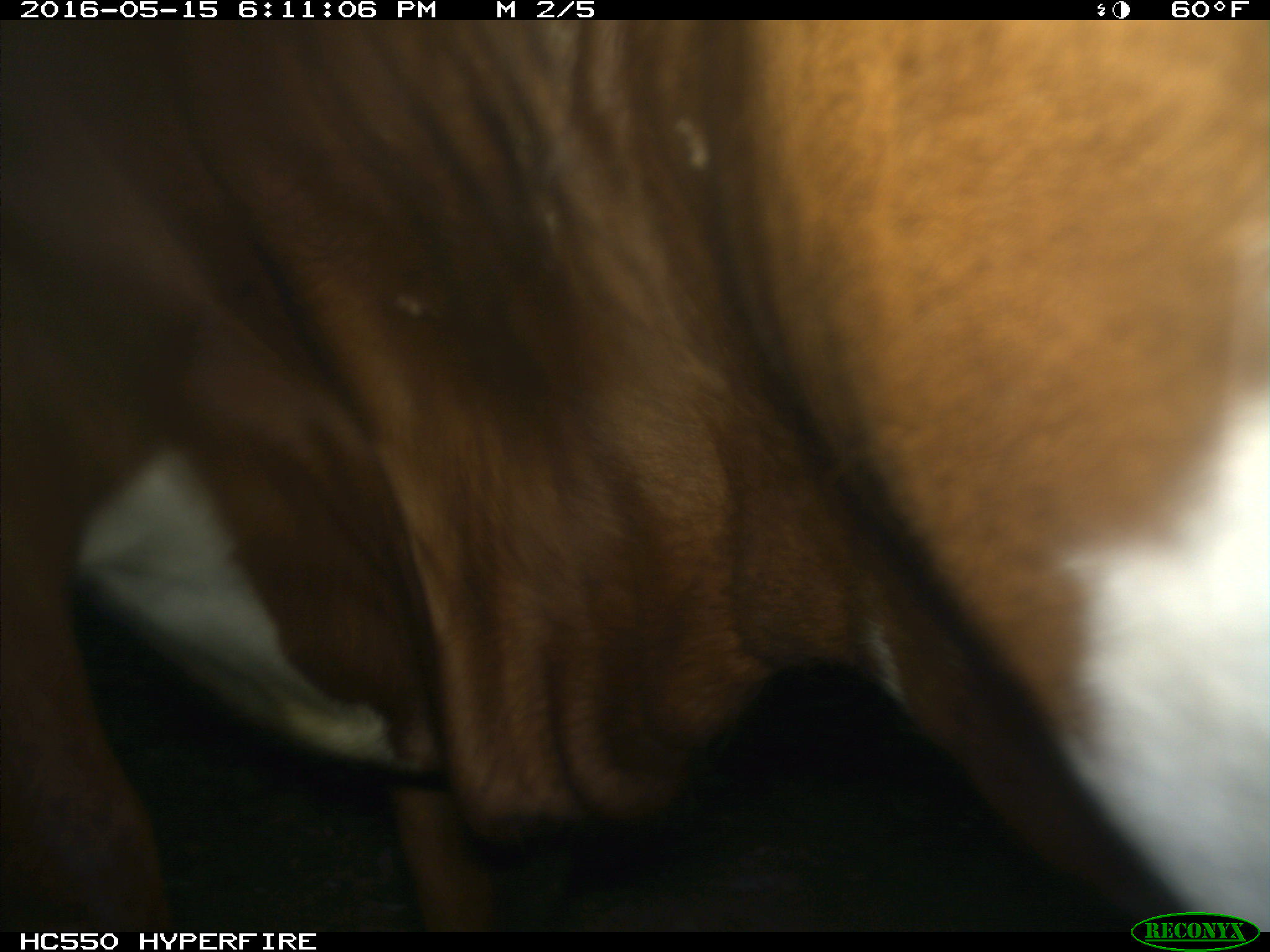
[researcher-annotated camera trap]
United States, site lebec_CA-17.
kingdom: Animalia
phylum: Chordata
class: Mammalia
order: Artiodactyla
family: Bovidae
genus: Bos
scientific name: Bos taurus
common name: domestic cow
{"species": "Bos taurus (domestic cow)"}